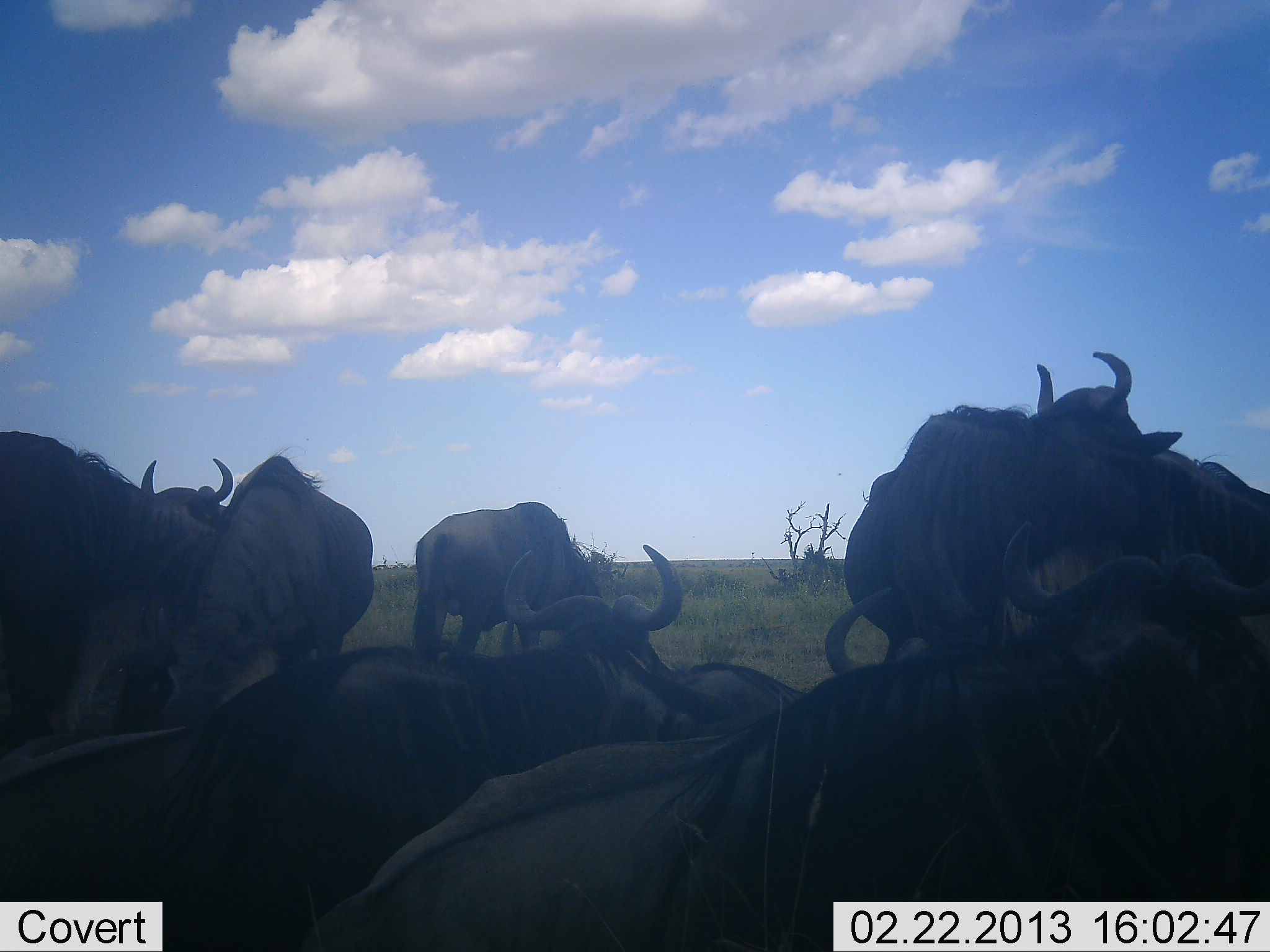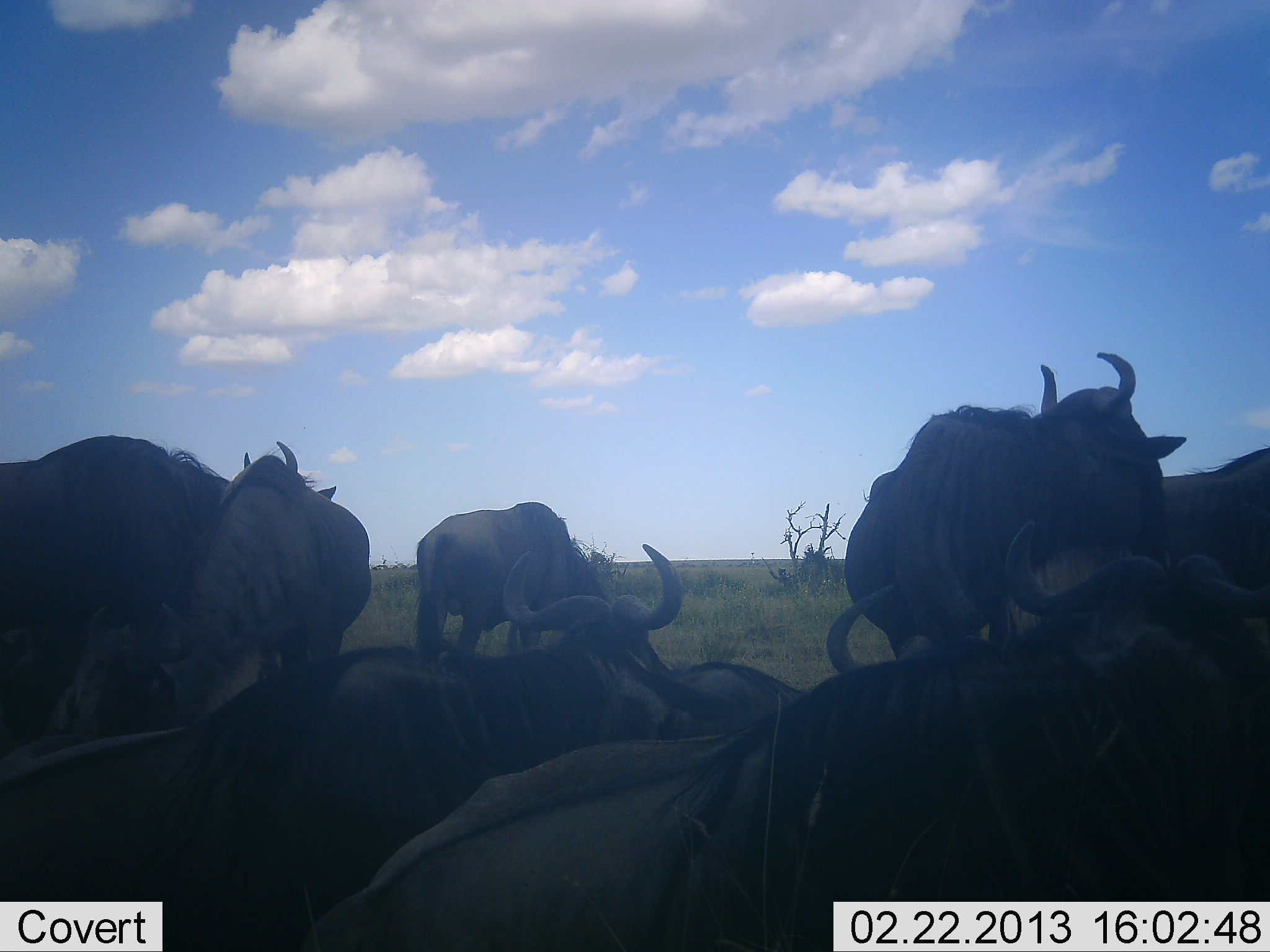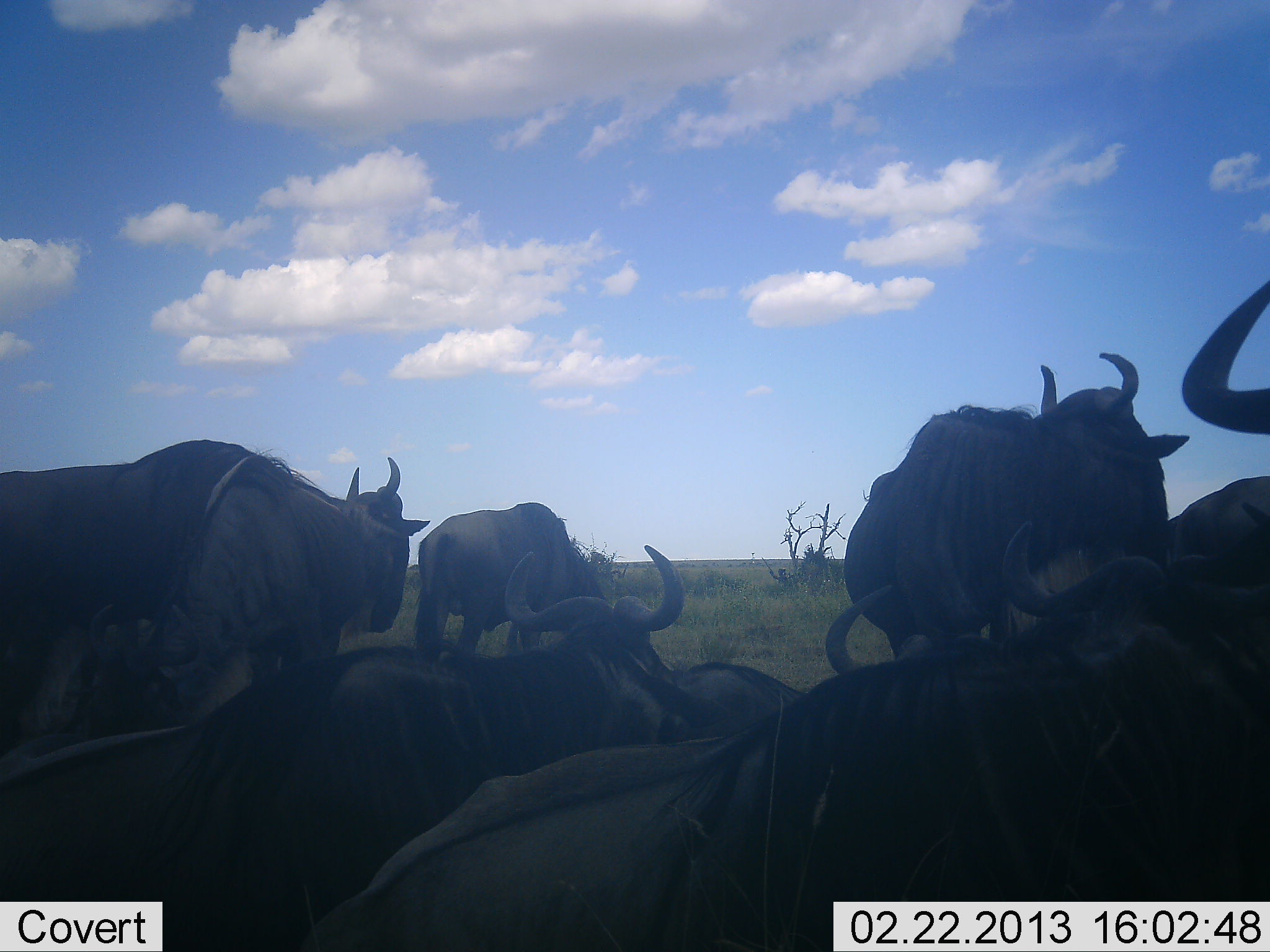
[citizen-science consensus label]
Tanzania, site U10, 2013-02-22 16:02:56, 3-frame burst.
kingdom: Animalia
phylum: Chordata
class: Mammalia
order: Artiodactyla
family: Bovidae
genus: Connochaetes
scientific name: Connochaetes taurinus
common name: blue wildebeest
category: wildebeest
Wildebeest (blue wildebeest) (Connochaetes taurinus), count 9. Behavior (volunteer vote fractions): standing 59%, resting 86%, moving 18%, interacting 9%. Young present (vote fraction): 0%. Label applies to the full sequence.